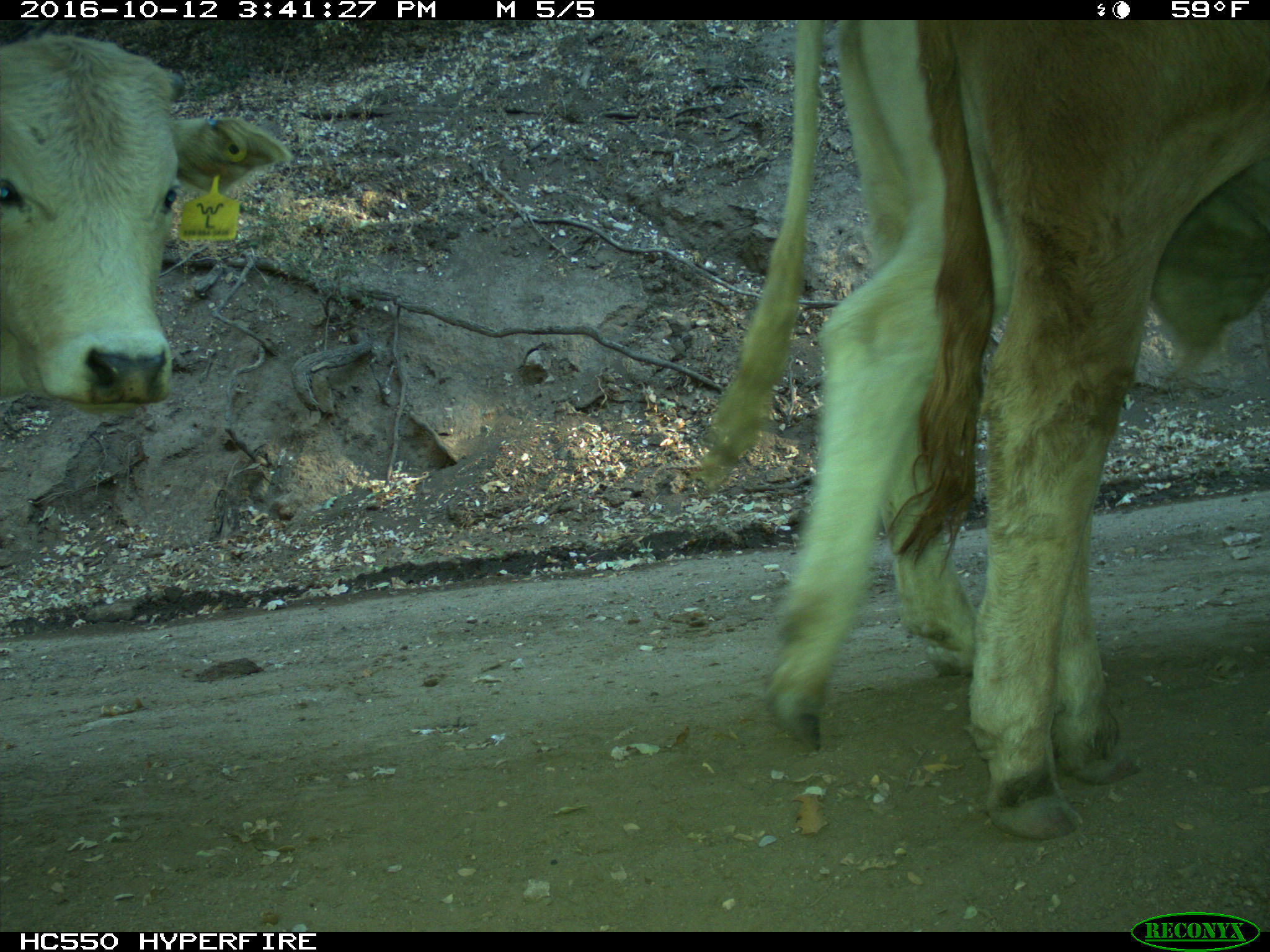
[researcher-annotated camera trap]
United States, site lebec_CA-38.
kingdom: Animalia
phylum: Chordata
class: Mammalia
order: Artiodactyla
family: Bovidae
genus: Bos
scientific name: Bos taurus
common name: domestic cow